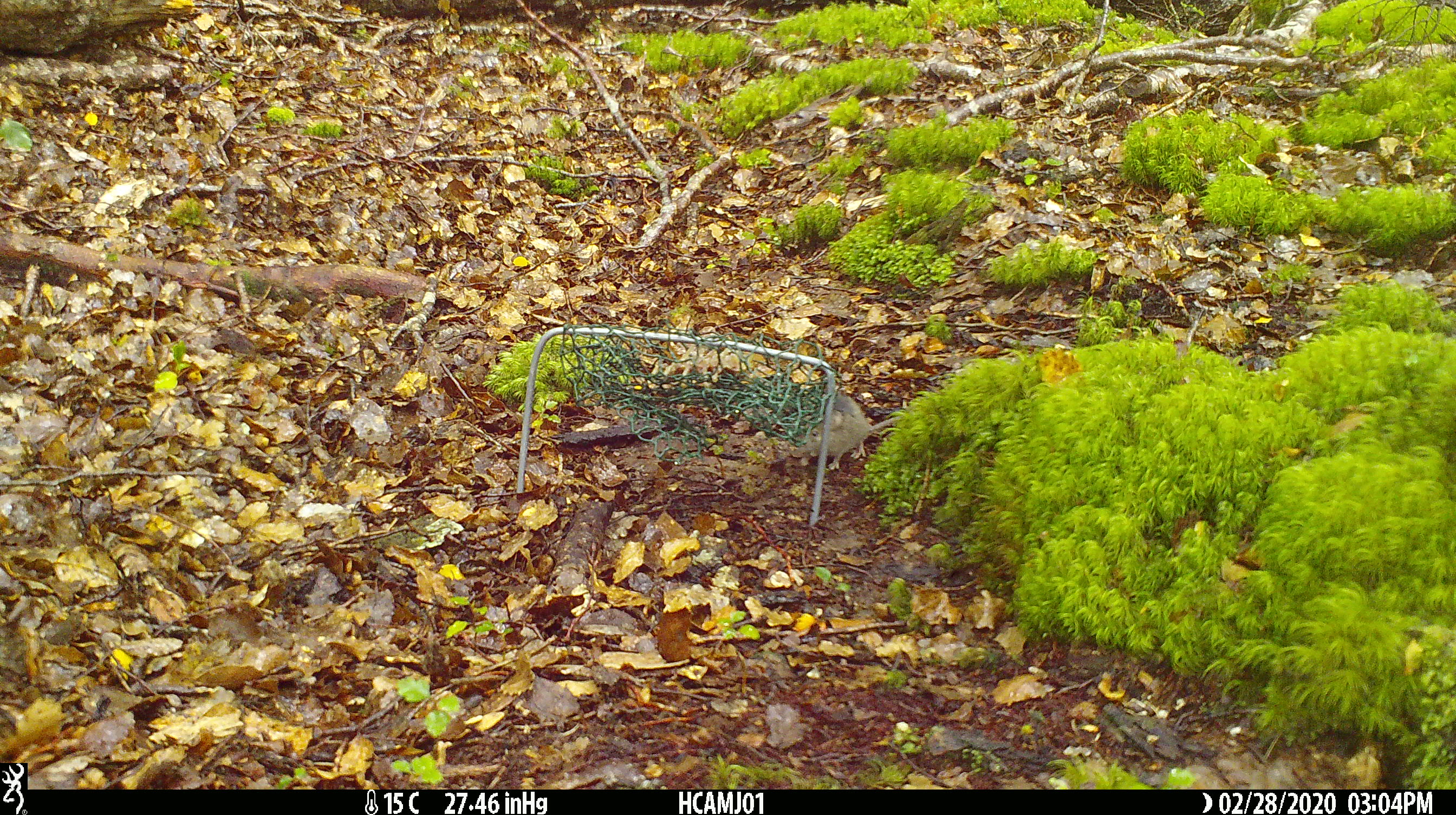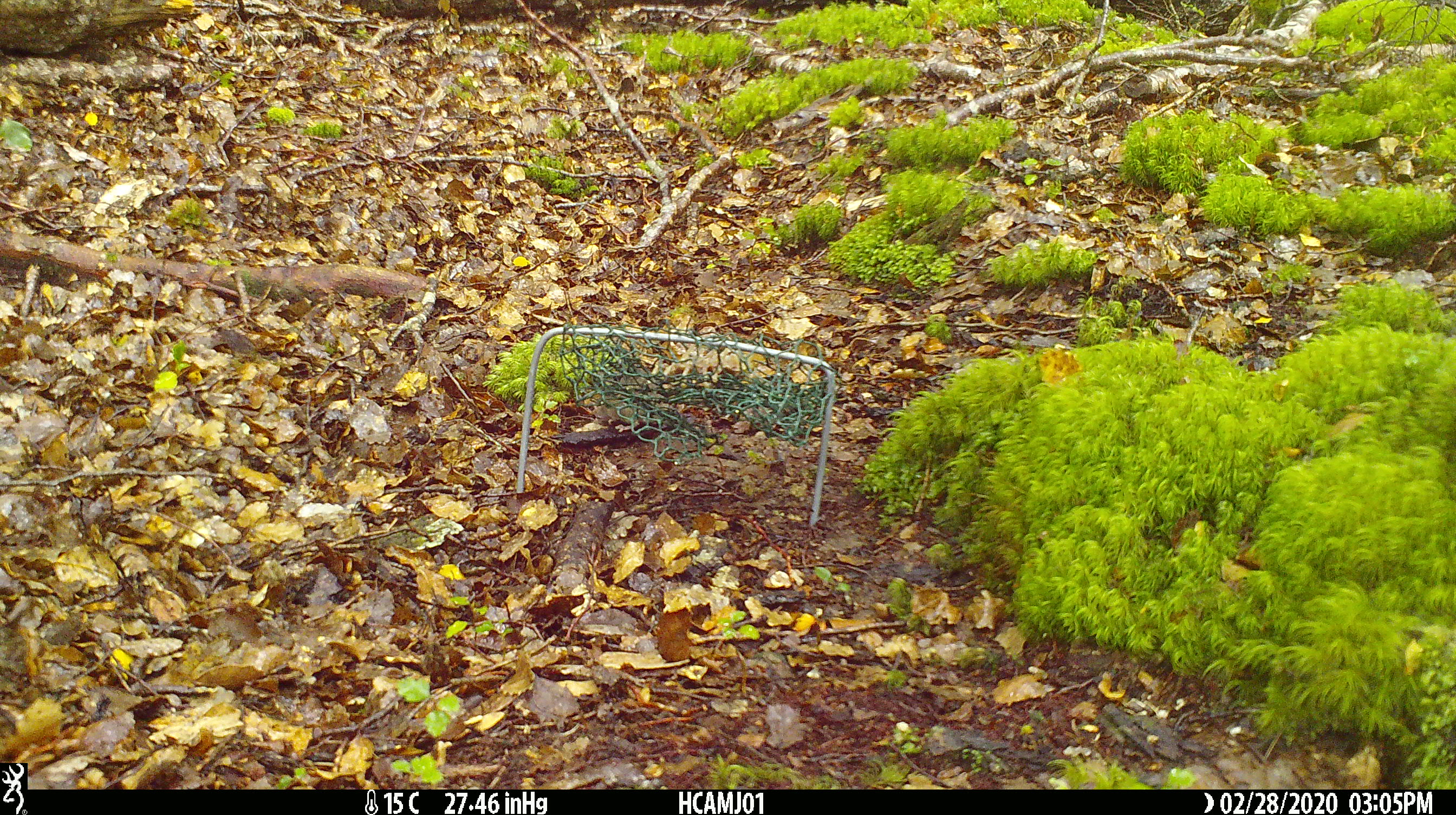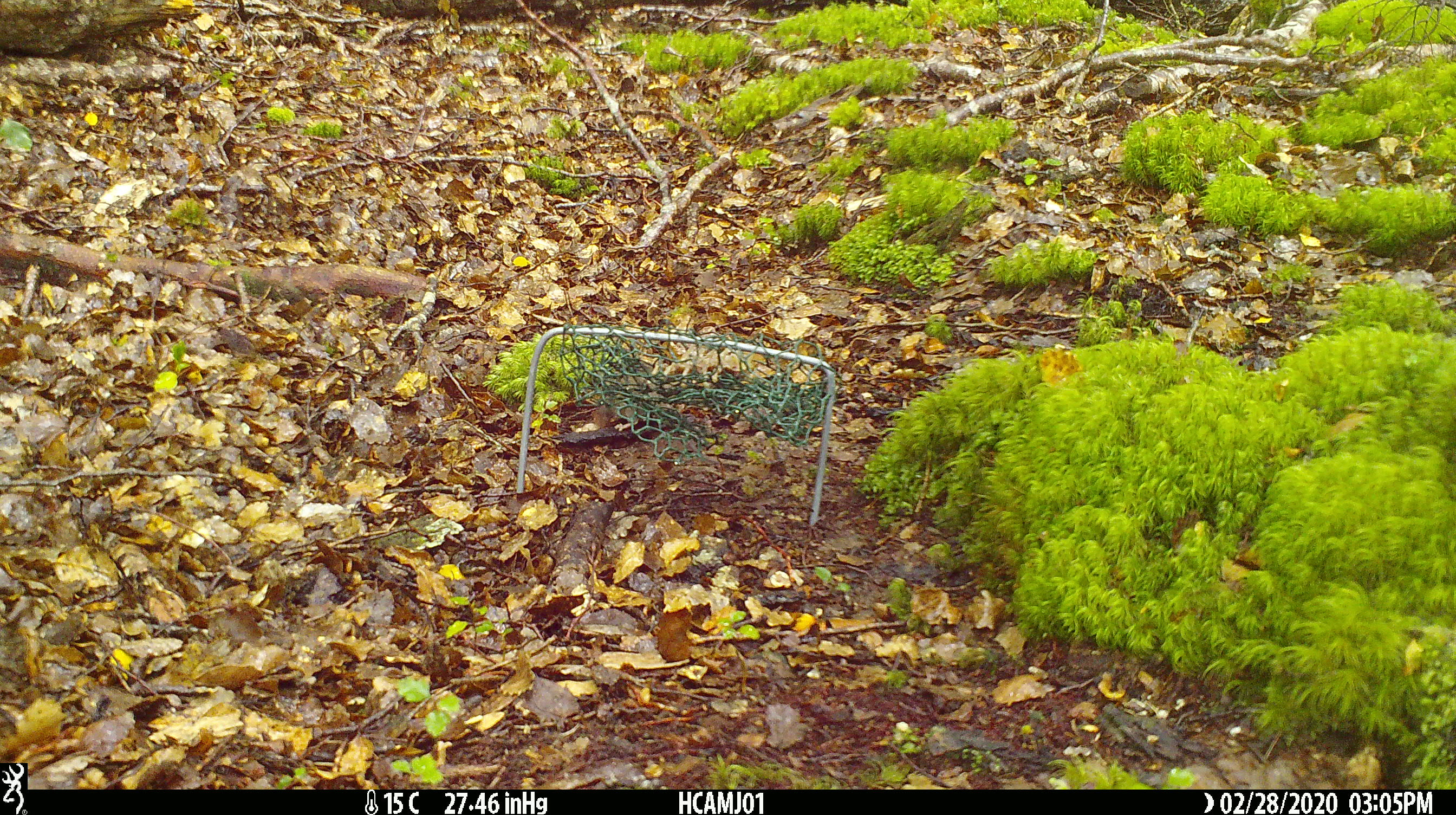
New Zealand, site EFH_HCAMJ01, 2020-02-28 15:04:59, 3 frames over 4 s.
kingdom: Animalia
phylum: Chordata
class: Mammalia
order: Rodentia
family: Muridae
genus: Mus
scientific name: Mus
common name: mouse